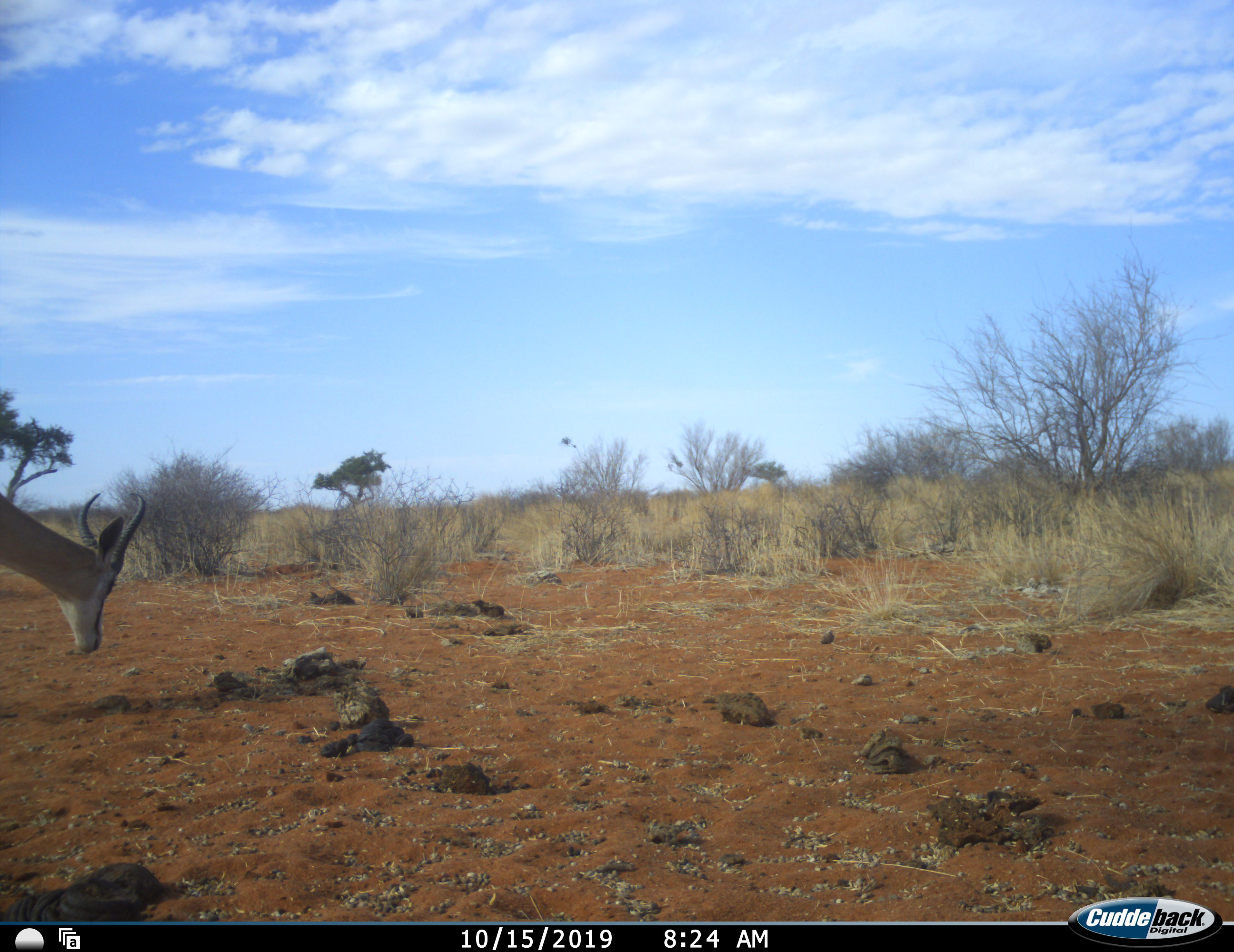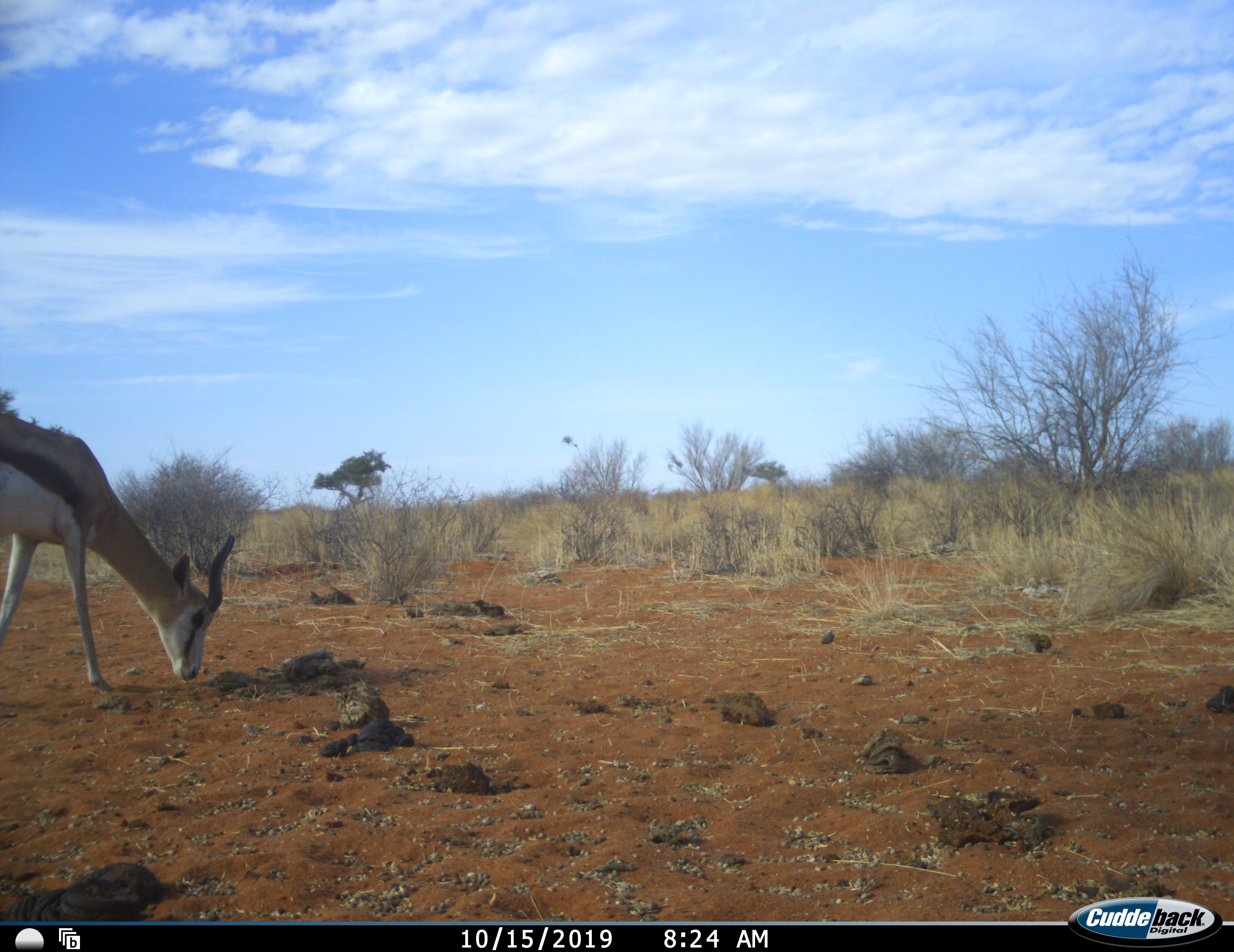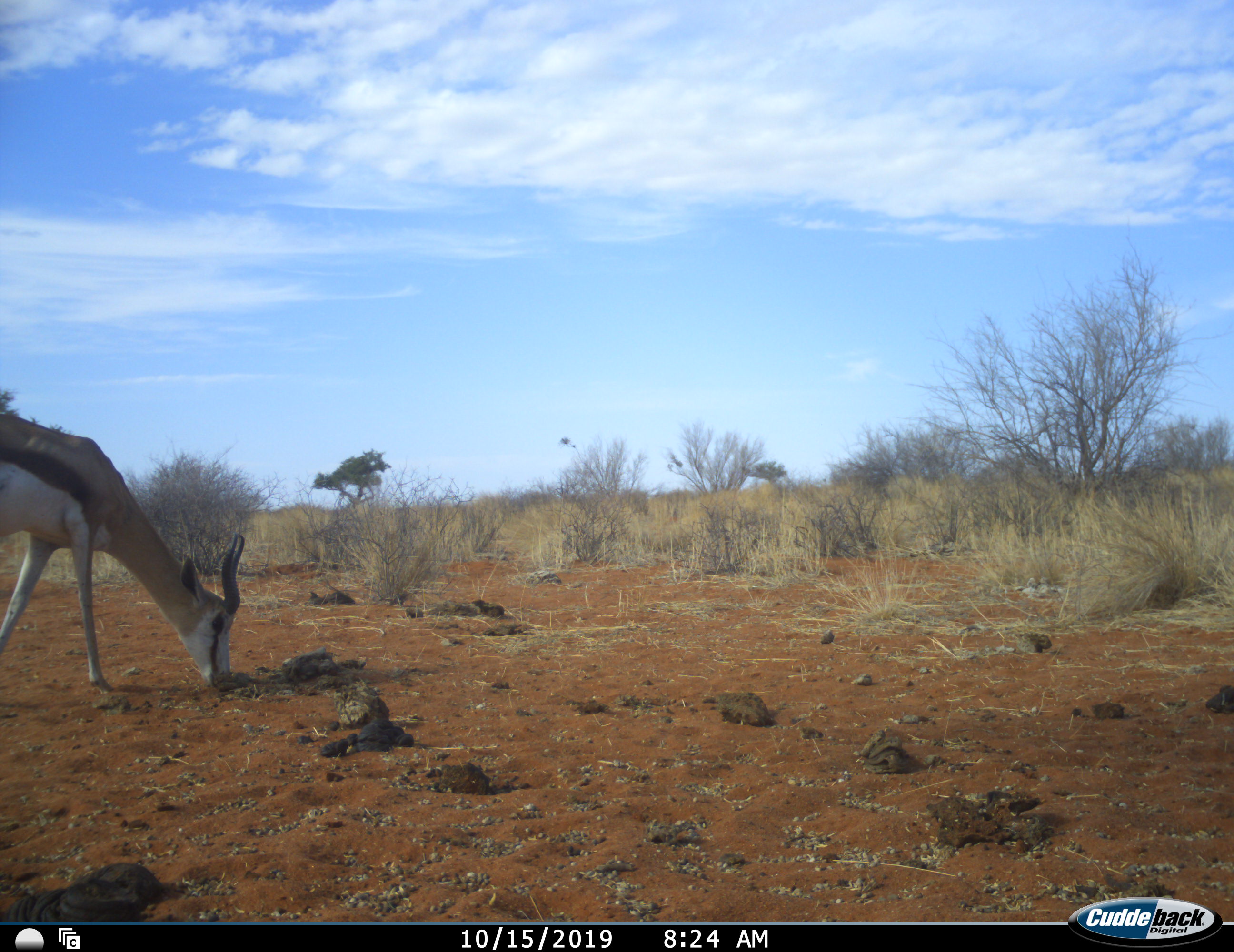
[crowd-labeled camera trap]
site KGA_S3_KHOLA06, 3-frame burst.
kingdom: Animalia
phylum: Chordata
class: Mammalia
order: Artiodactyla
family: Bovidae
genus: Antidorcas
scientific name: Antidorcas marsupialis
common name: springbok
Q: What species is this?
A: Springbok (Antidorcas marsupialis).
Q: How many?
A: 1.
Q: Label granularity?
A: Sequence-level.